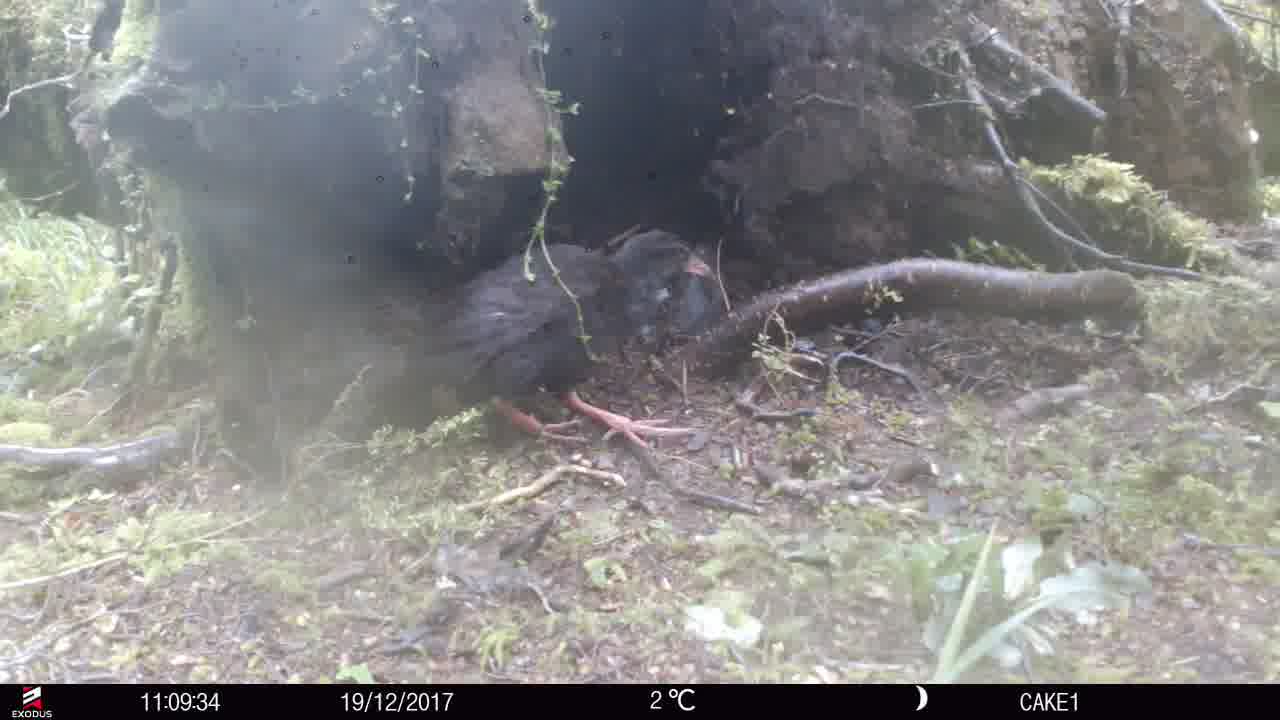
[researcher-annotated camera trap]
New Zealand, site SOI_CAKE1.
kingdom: Animalia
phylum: Chordata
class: Aves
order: Gruiformes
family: Rallidae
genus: Gallirallus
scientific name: Gallirallus australis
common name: weka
Weka (Gallirallus australis).